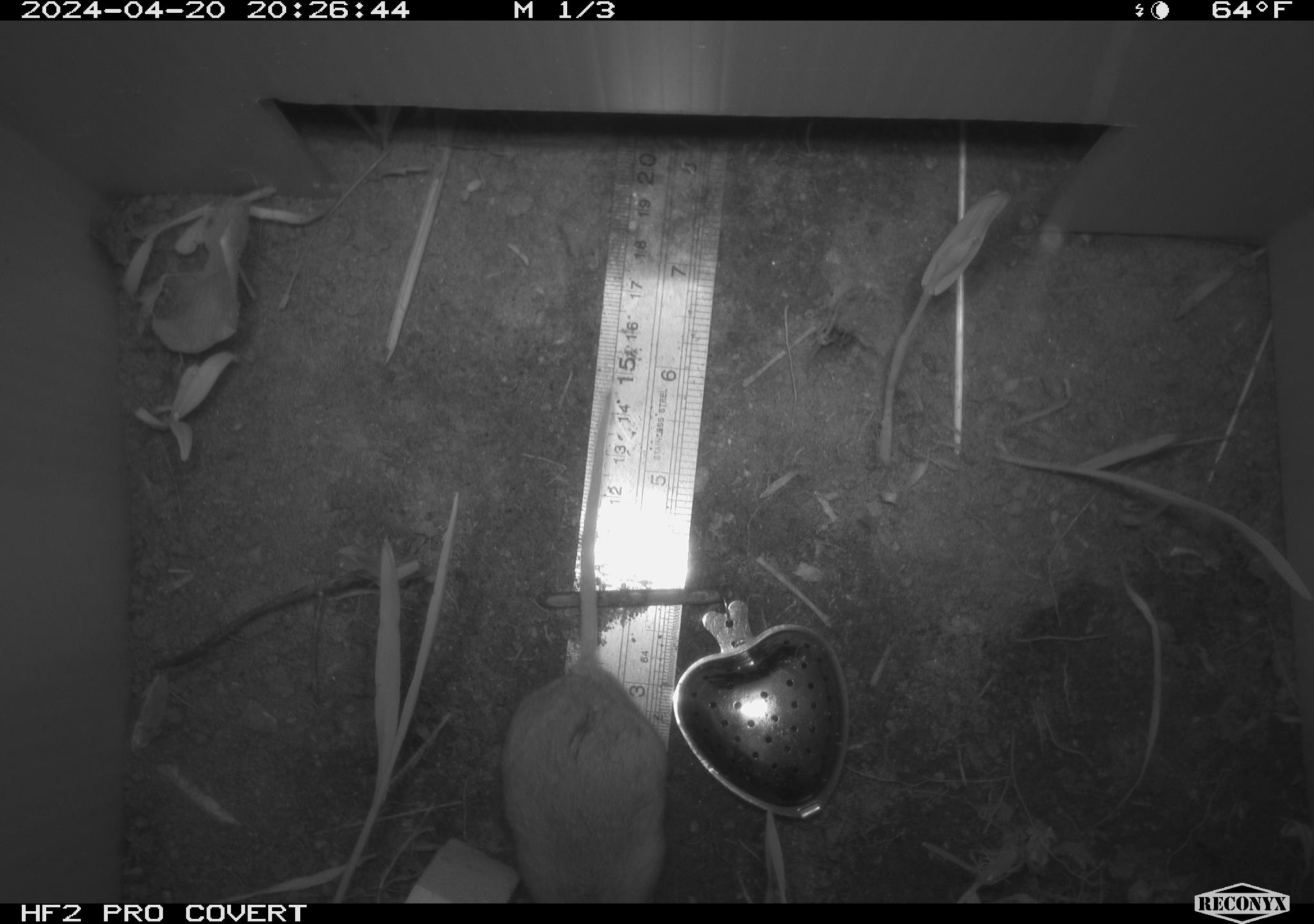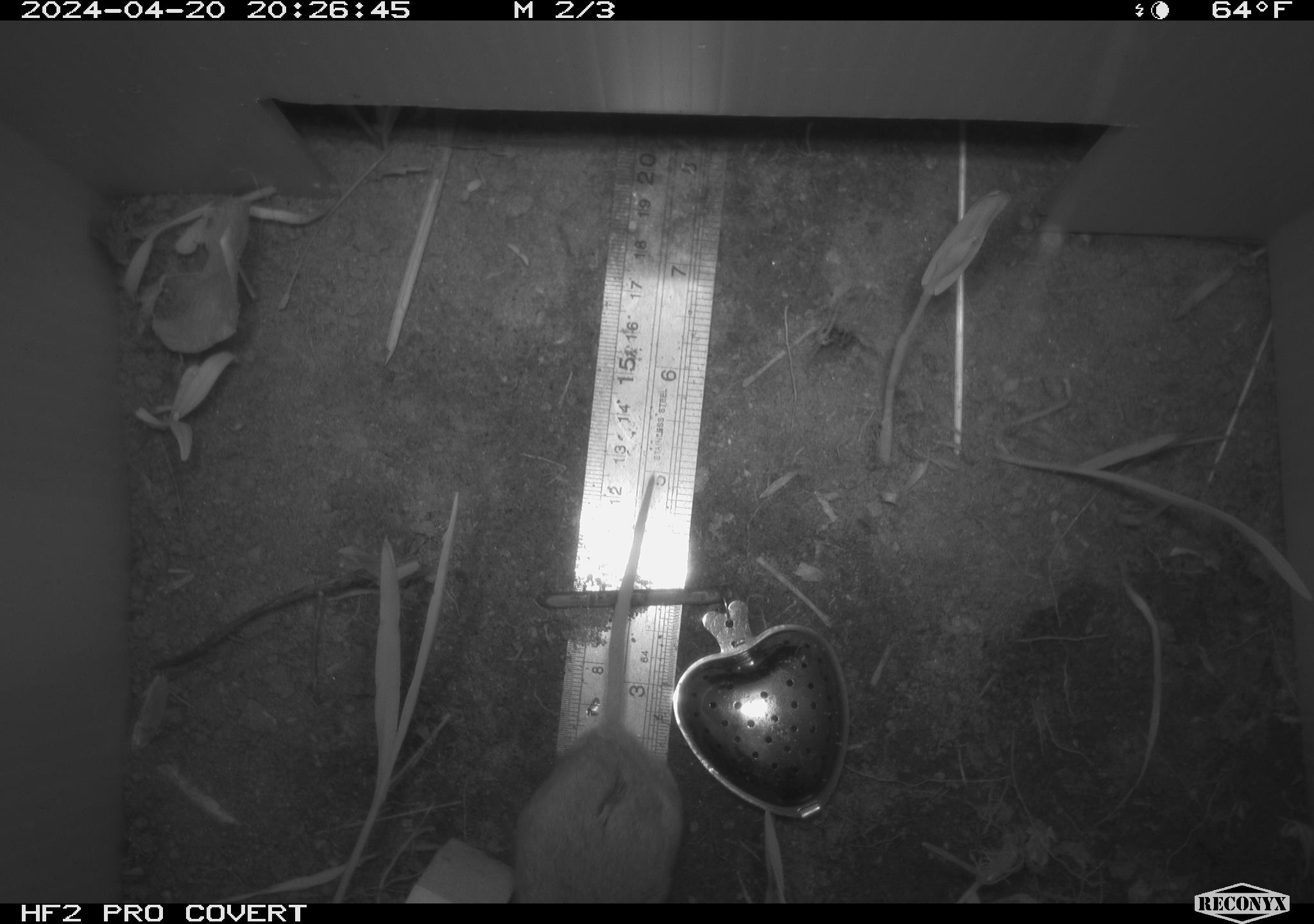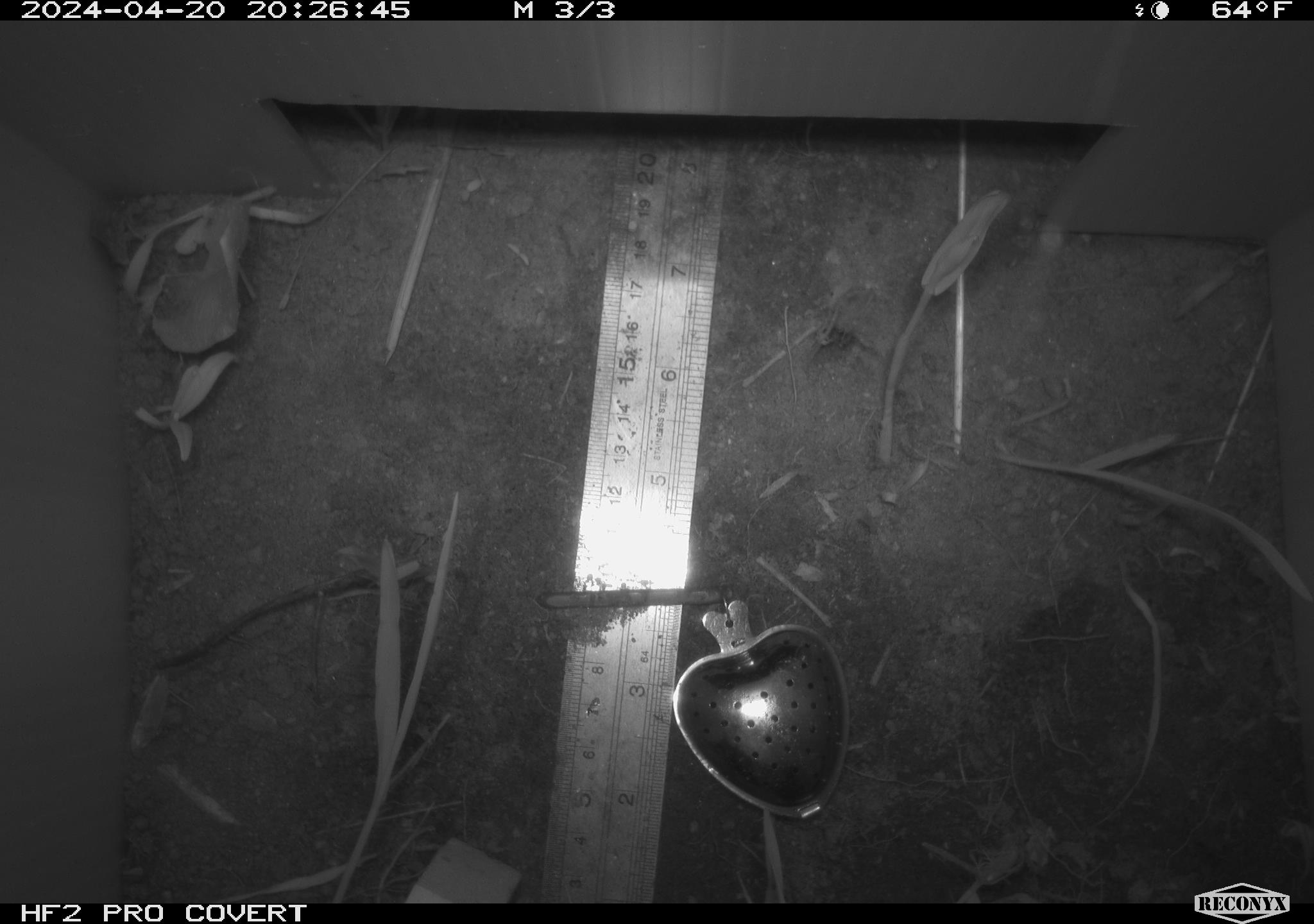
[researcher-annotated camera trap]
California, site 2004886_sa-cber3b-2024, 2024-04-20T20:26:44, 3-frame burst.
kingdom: Animalia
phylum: Chordata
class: Mammalia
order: Rodentia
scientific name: Rodentia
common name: mouse species